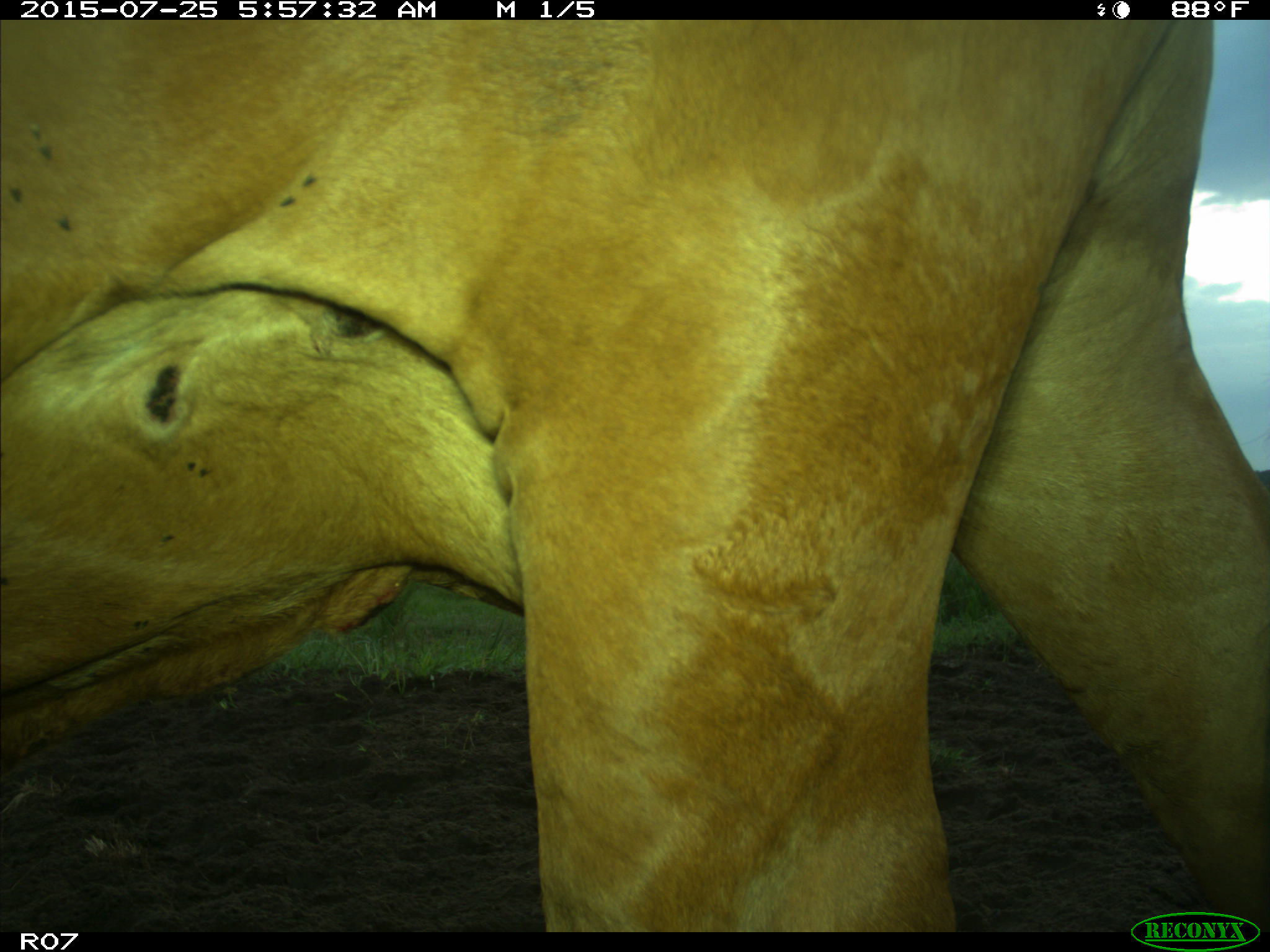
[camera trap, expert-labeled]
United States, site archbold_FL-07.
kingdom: Animalia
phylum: Chordata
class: Mammalia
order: Artiodactyla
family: Bovidae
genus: Bos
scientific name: Bos taurus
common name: domestic cow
Bos taurus (domestic cow).